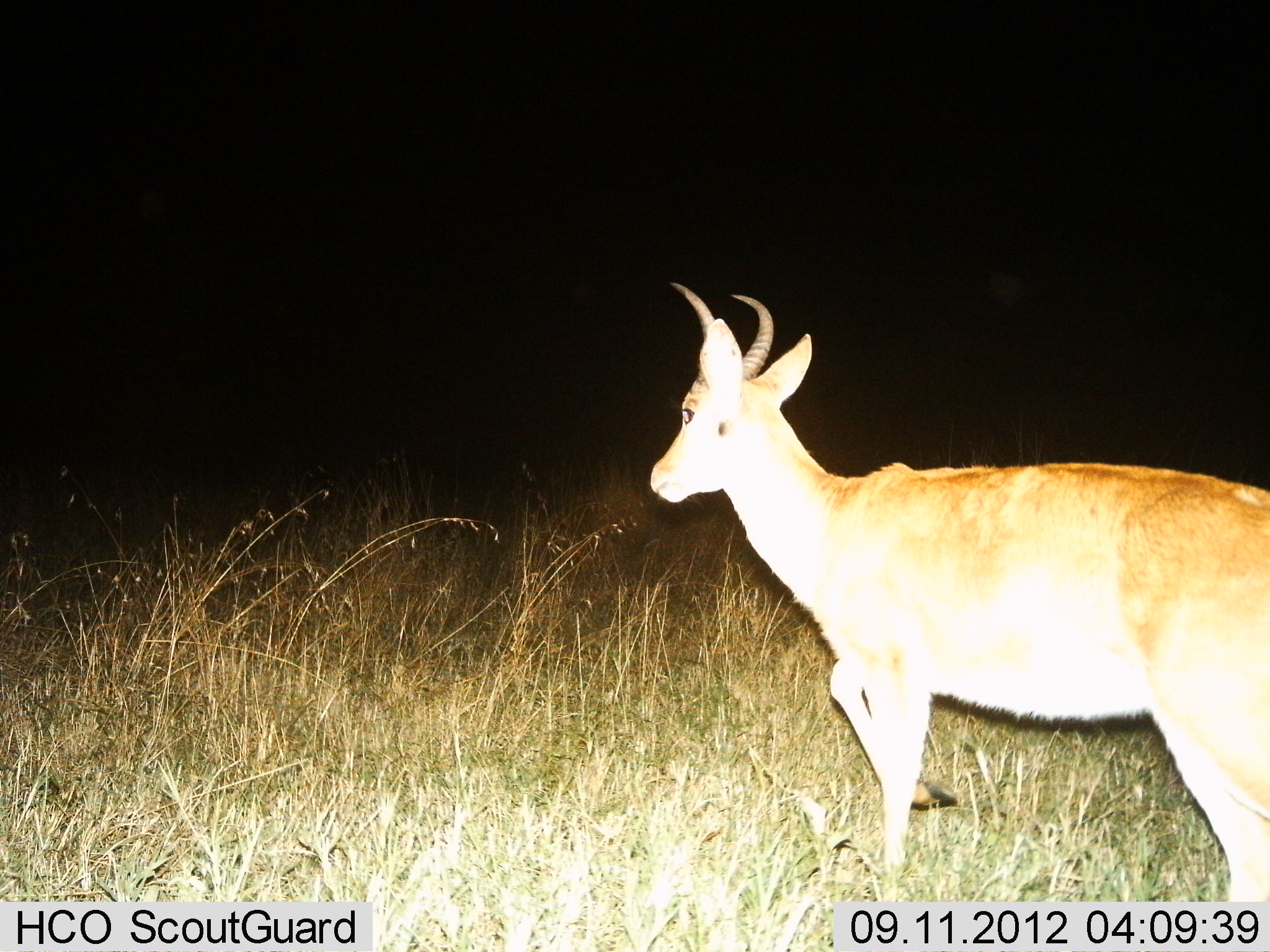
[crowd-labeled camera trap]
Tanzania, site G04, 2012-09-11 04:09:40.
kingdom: Animalia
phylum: Chordata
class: Mammalia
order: Artiodactyla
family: Bovidae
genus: Redunca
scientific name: Redunca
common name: reedbuck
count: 1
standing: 50%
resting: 0%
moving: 50%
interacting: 0%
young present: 0%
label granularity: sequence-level